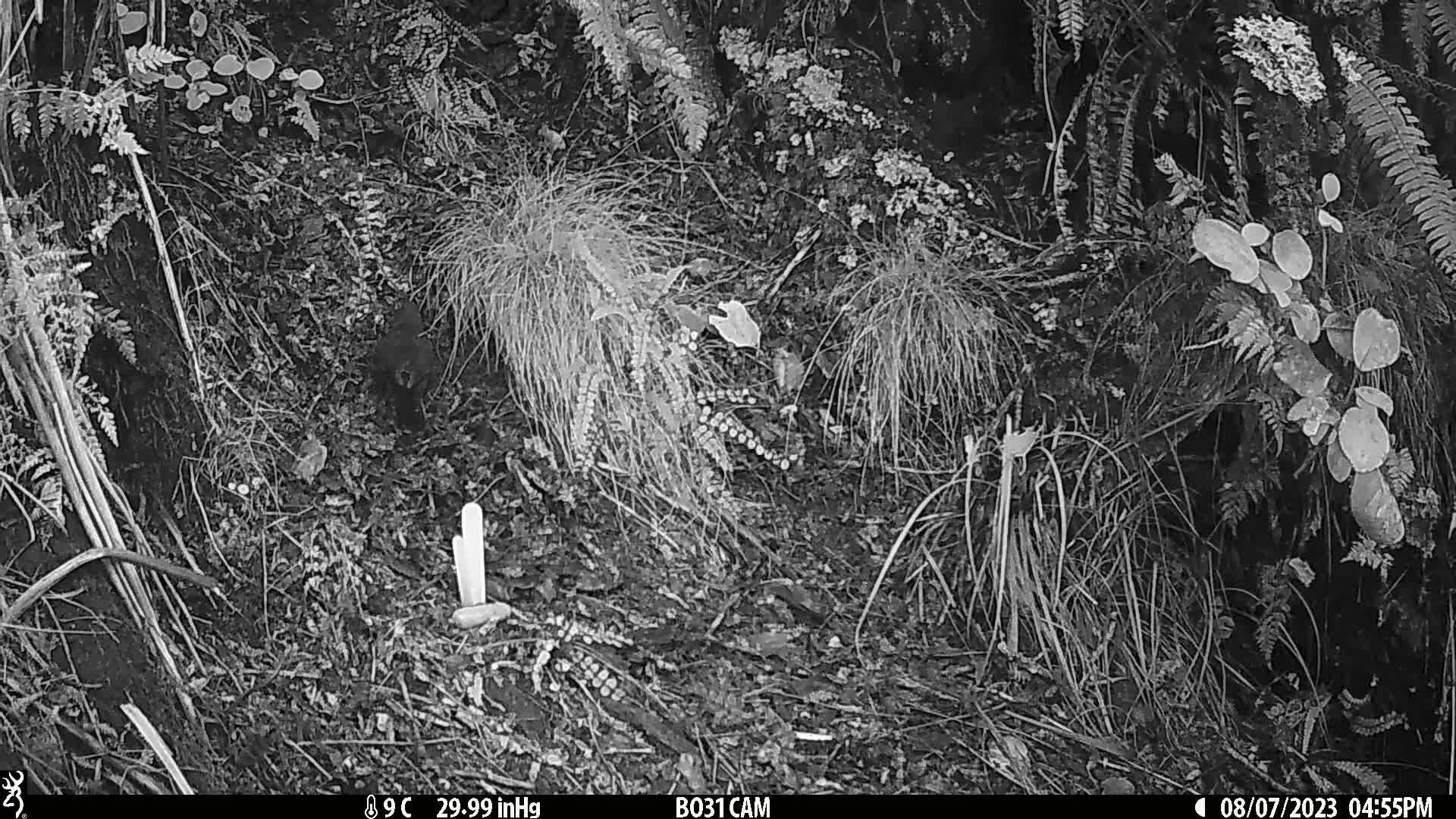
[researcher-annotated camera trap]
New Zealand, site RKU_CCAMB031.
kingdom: Animalia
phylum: Chordata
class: Aves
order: Passeriformes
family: Turdidae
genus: Turdus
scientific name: Turdus merula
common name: eurasian blackbird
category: blackbird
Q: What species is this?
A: Blackbird (eurasian blackbird) (Turdus merula).